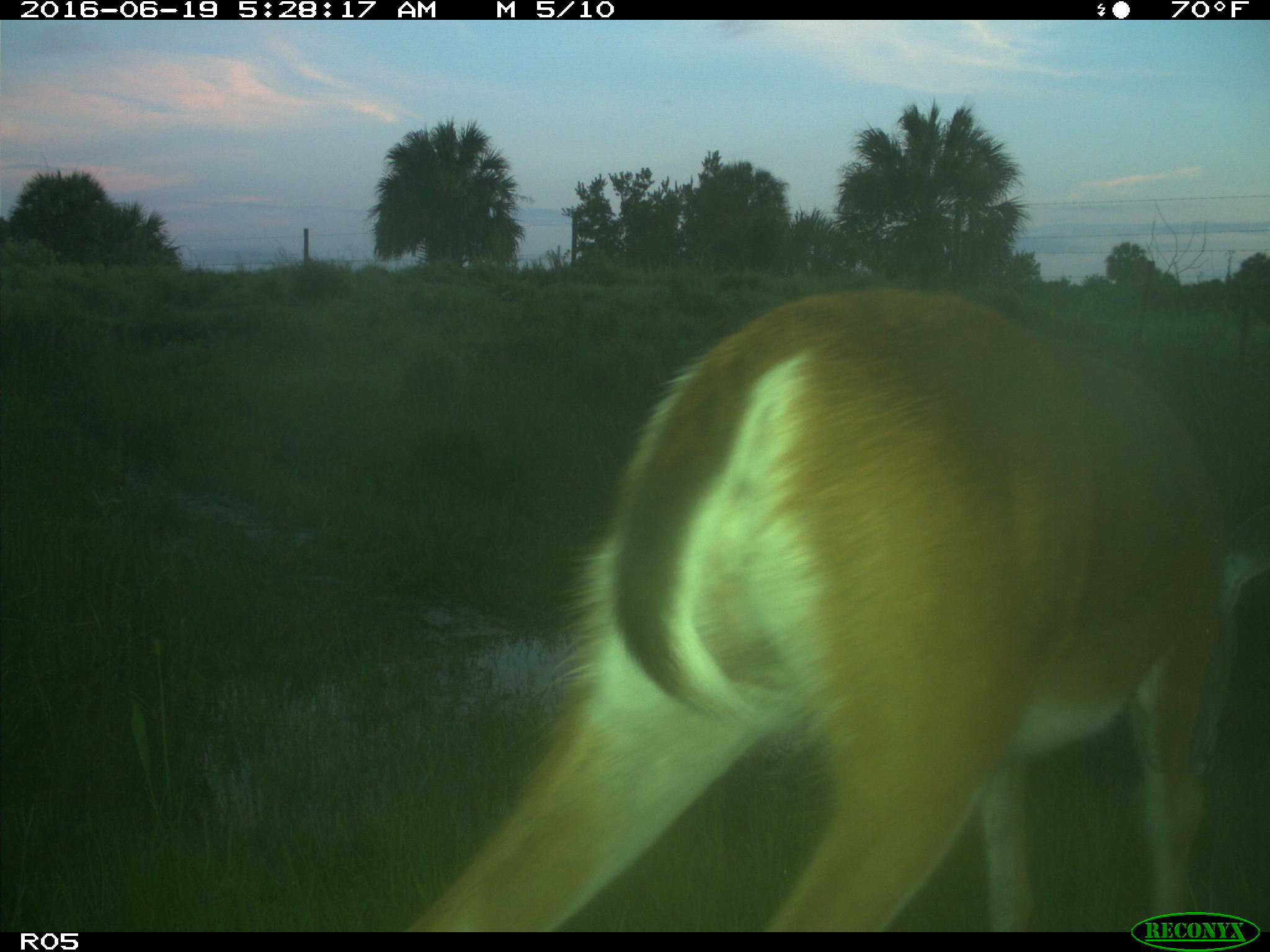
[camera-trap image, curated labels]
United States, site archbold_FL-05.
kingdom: Animalia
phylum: Chordata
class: Mammalia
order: Artiodactyla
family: Cervidae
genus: Odocoileus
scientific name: Odocoileus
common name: deer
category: unidentified deer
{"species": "unidentified deer (deer) (Odocoileus)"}